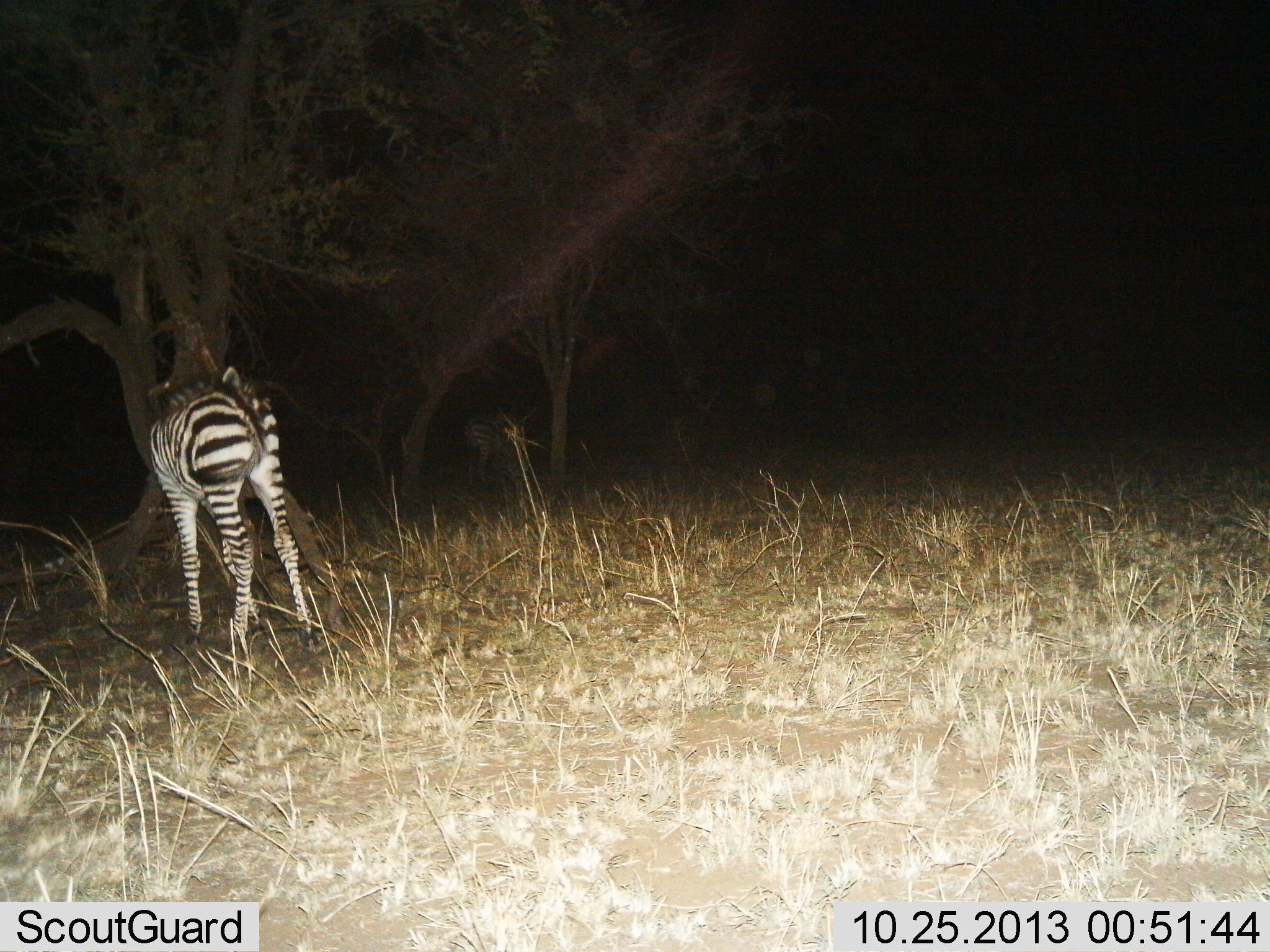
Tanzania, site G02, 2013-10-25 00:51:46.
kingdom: Animalia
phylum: Chordata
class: Mammalia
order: Perissodactyla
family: Equidae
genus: Equus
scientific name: Equus quagga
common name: plains zebra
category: zebra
Zebra (plains zebra) (Equus quagga), count 1. Behavior (volunteer vote fractions): standing 100%, resting 0%, moving 0%, interacting 0%. Young present (vote fraction): 20%. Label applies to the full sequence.